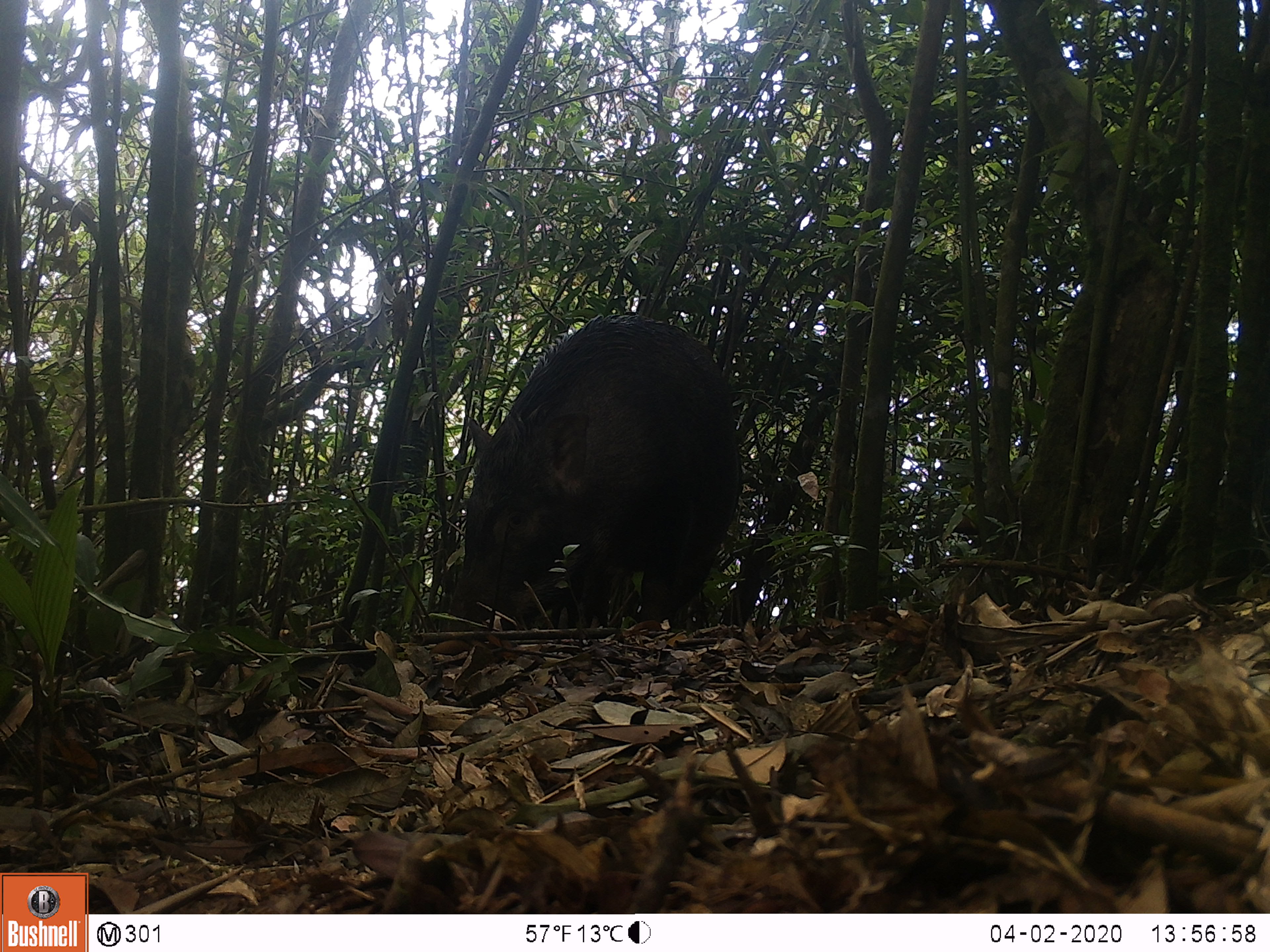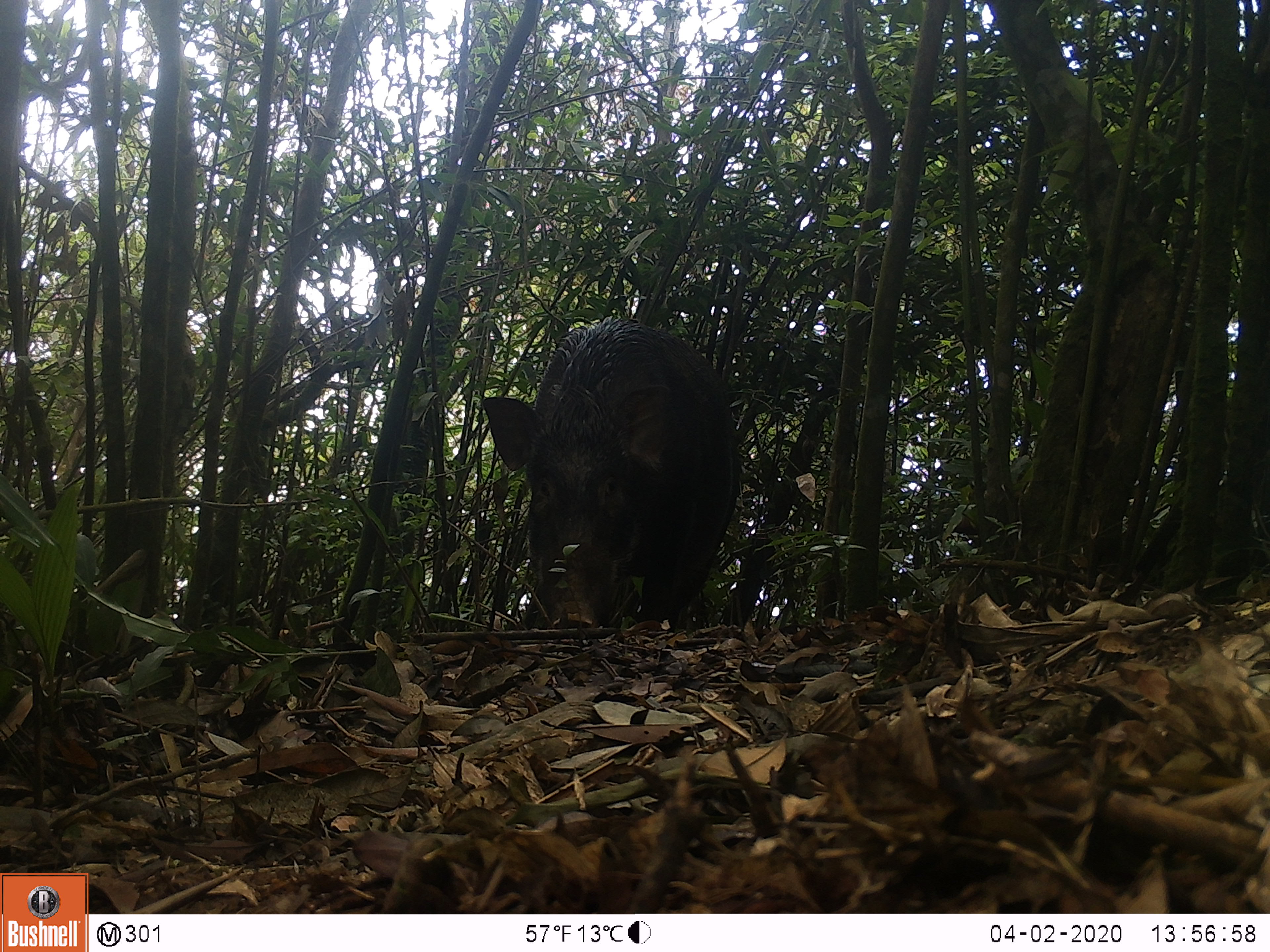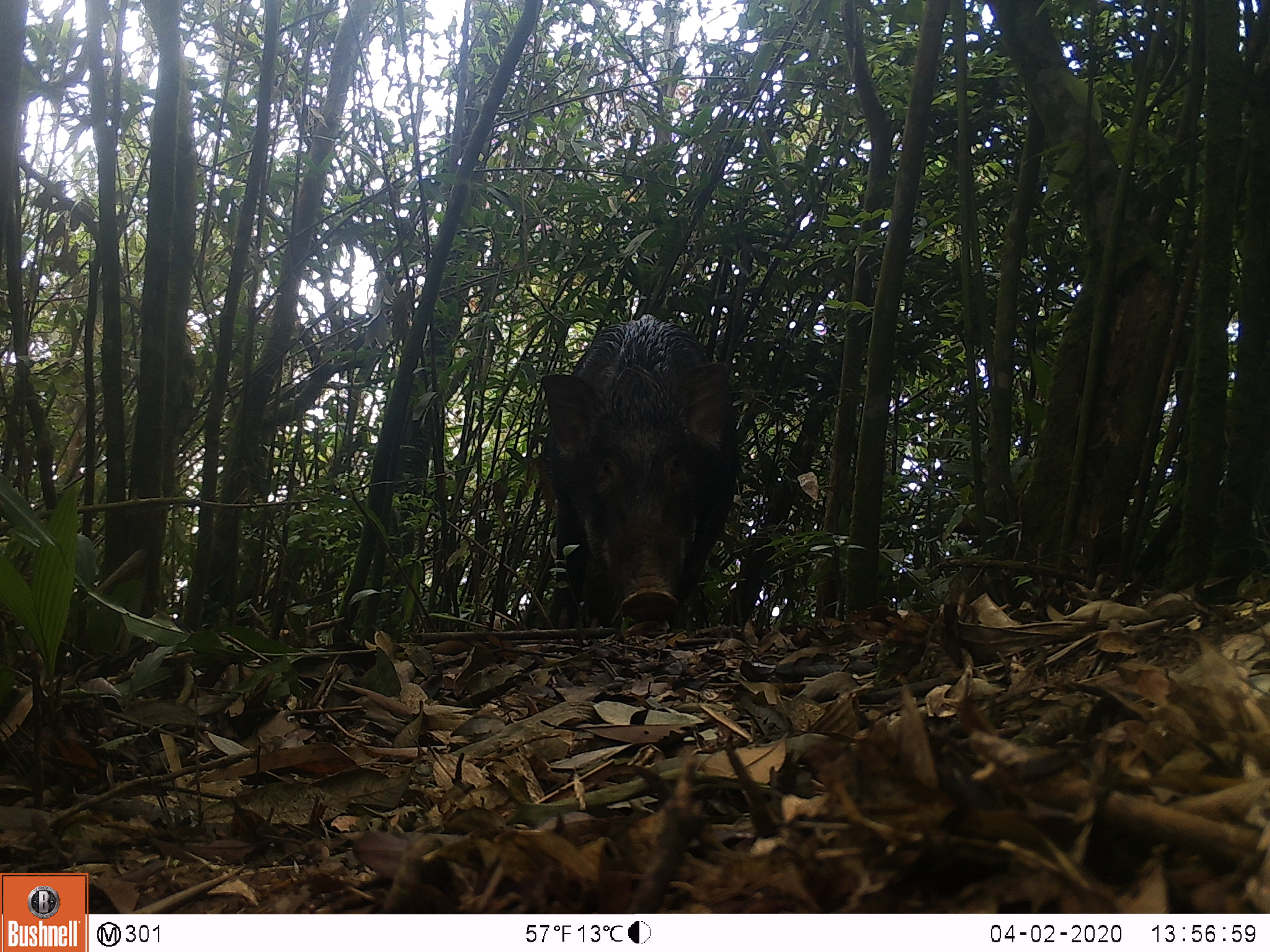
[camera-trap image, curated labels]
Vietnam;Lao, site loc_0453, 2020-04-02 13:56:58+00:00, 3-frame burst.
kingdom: Animalia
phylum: Chordata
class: Mammalia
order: Artiodactyla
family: Suidae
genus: Sus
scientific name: Sus scrofa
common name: eurasian wild pig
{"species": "eurasian wild pig (Sus scrofa)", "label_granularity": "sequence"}